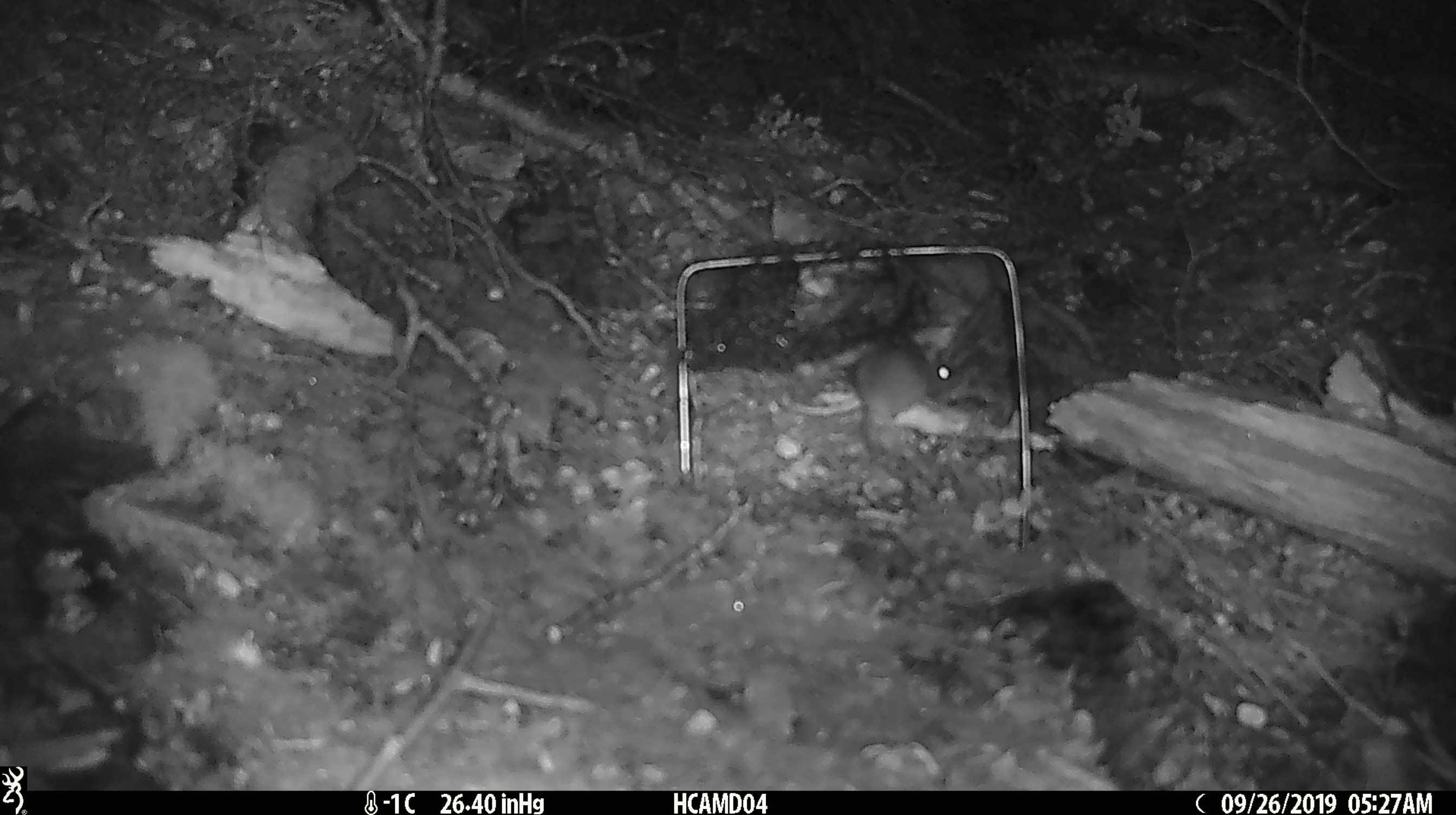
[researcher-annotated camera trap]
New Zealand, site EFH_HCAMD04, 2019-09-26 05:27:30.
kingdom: Animalia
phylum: Chordata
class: Mammalia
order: Rodentia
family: Muridae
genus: Mus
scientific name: Mus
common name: mouse